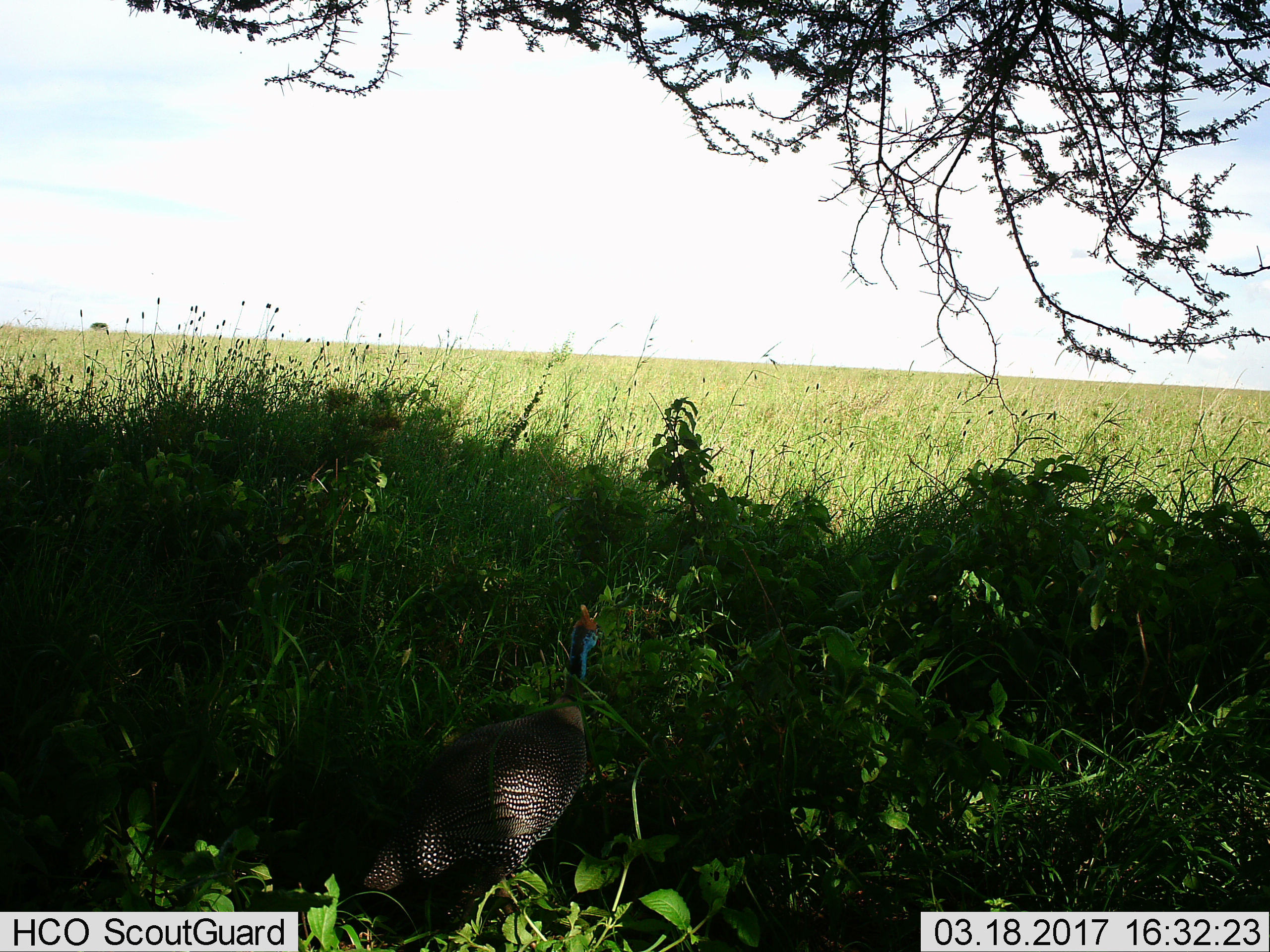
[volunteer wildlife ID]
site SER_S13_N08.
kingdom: Animalia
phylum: Chordata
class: Aves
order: Galliformes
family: Numididae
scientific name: Numididae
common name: guineafowl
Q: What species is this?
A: Guineafowl (Numididae).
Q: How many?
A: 1.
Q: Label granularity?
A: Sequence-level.